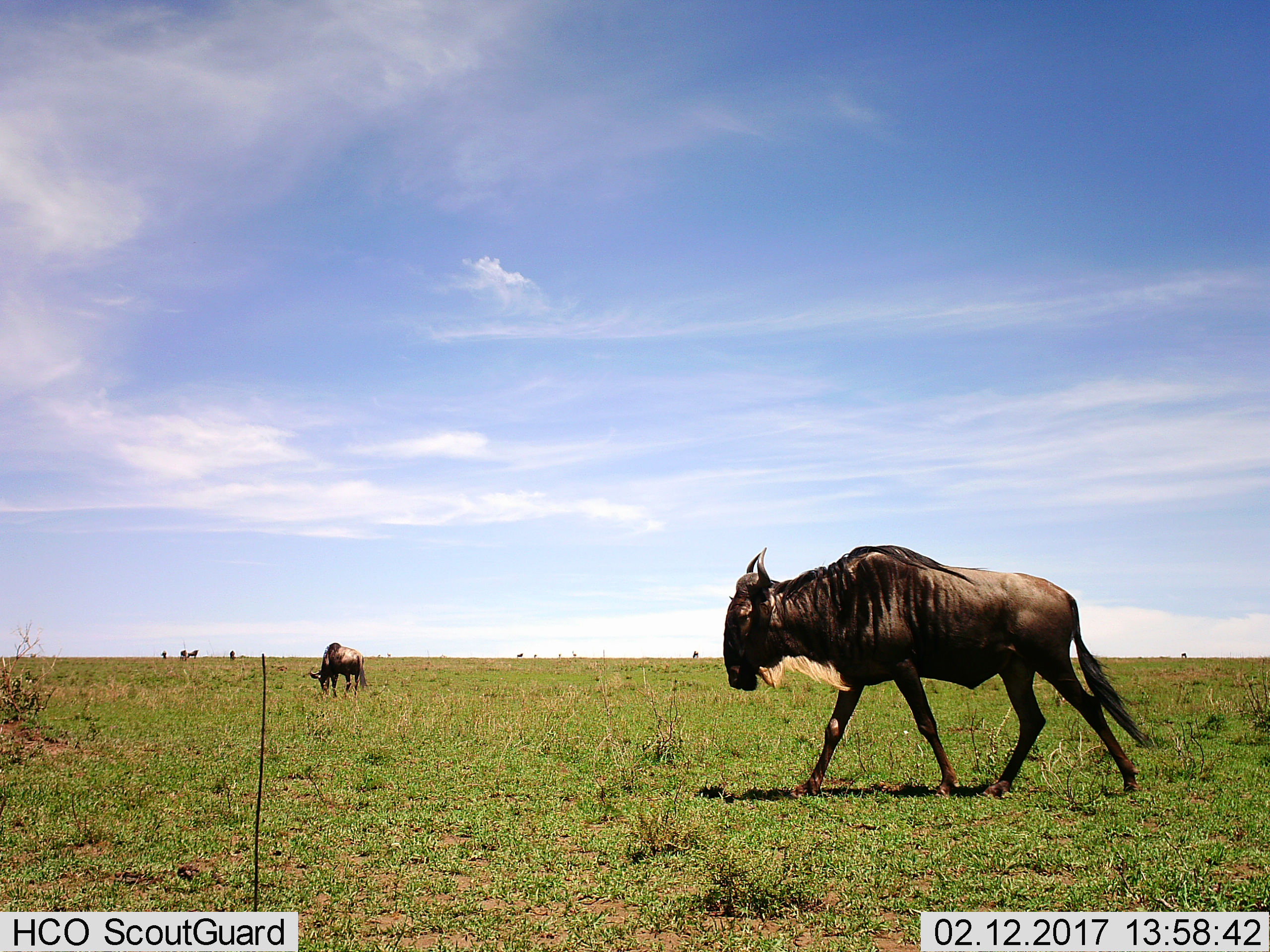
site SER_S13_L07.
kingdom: Animalia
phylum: Chordata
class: Mammalia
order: Artiodactyla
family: Bovidae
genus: Connochaetes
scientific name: Connochaetes taurinus taurinus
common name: blue wildebeest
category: wildebeestblue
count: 7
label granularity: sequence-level